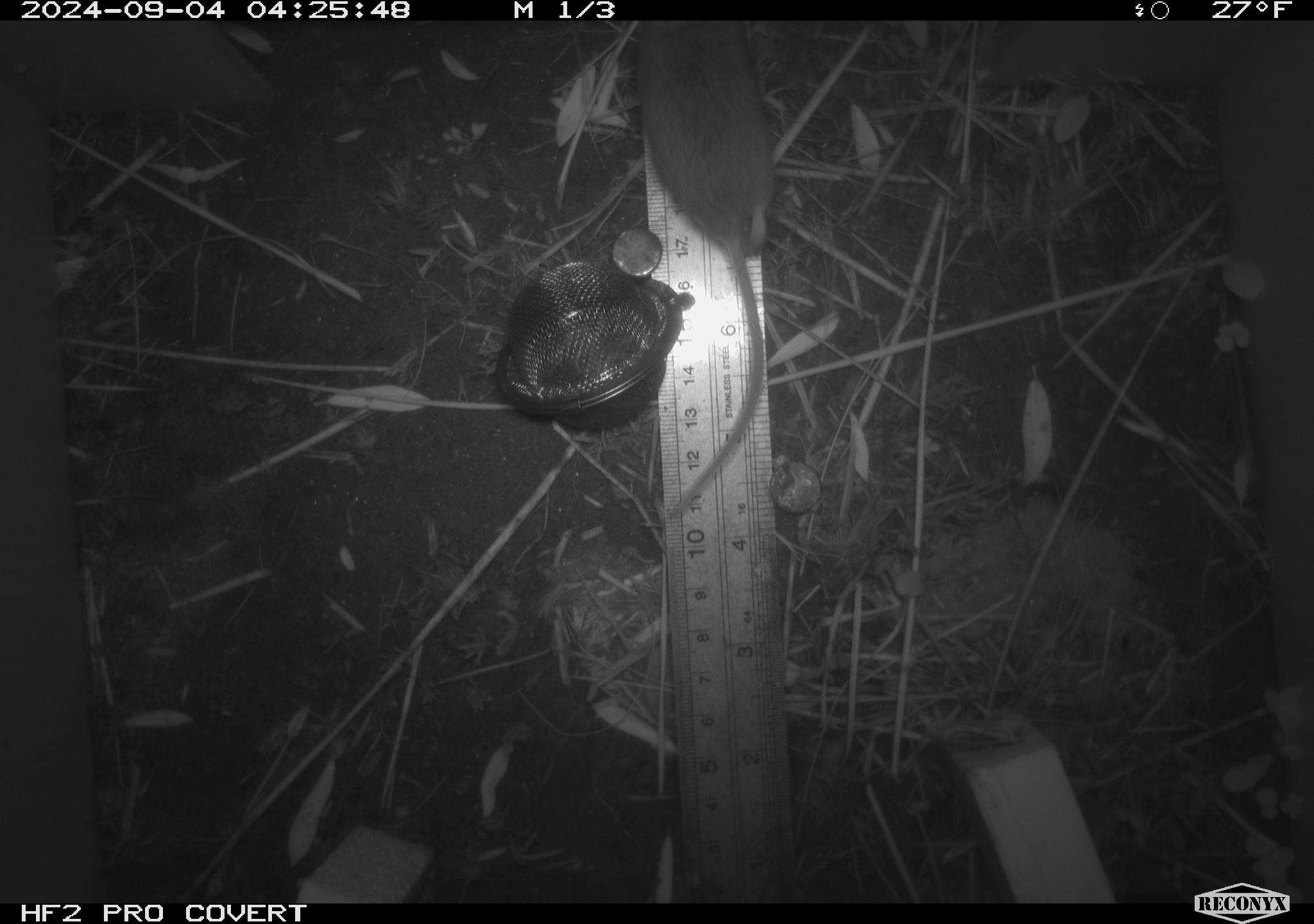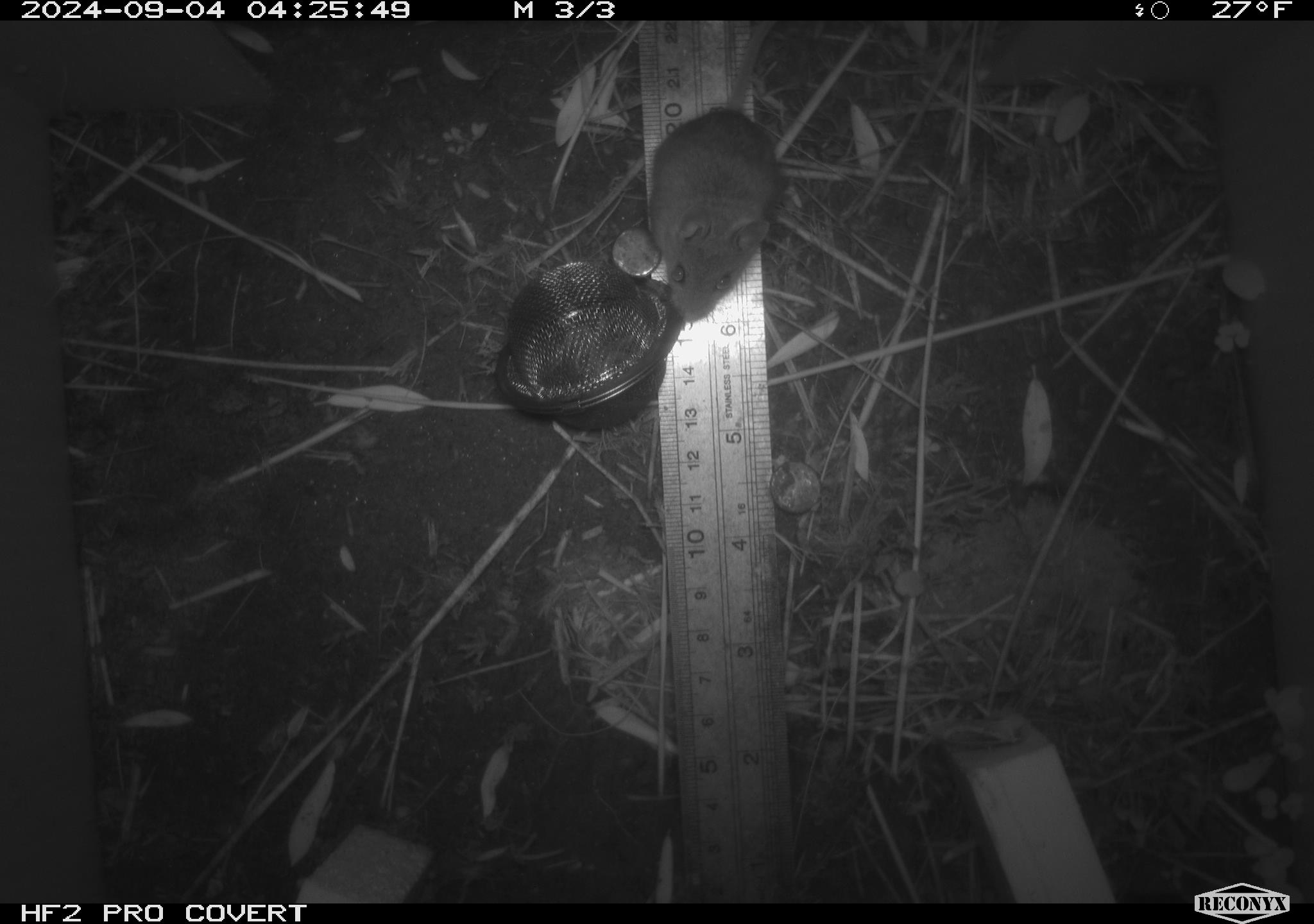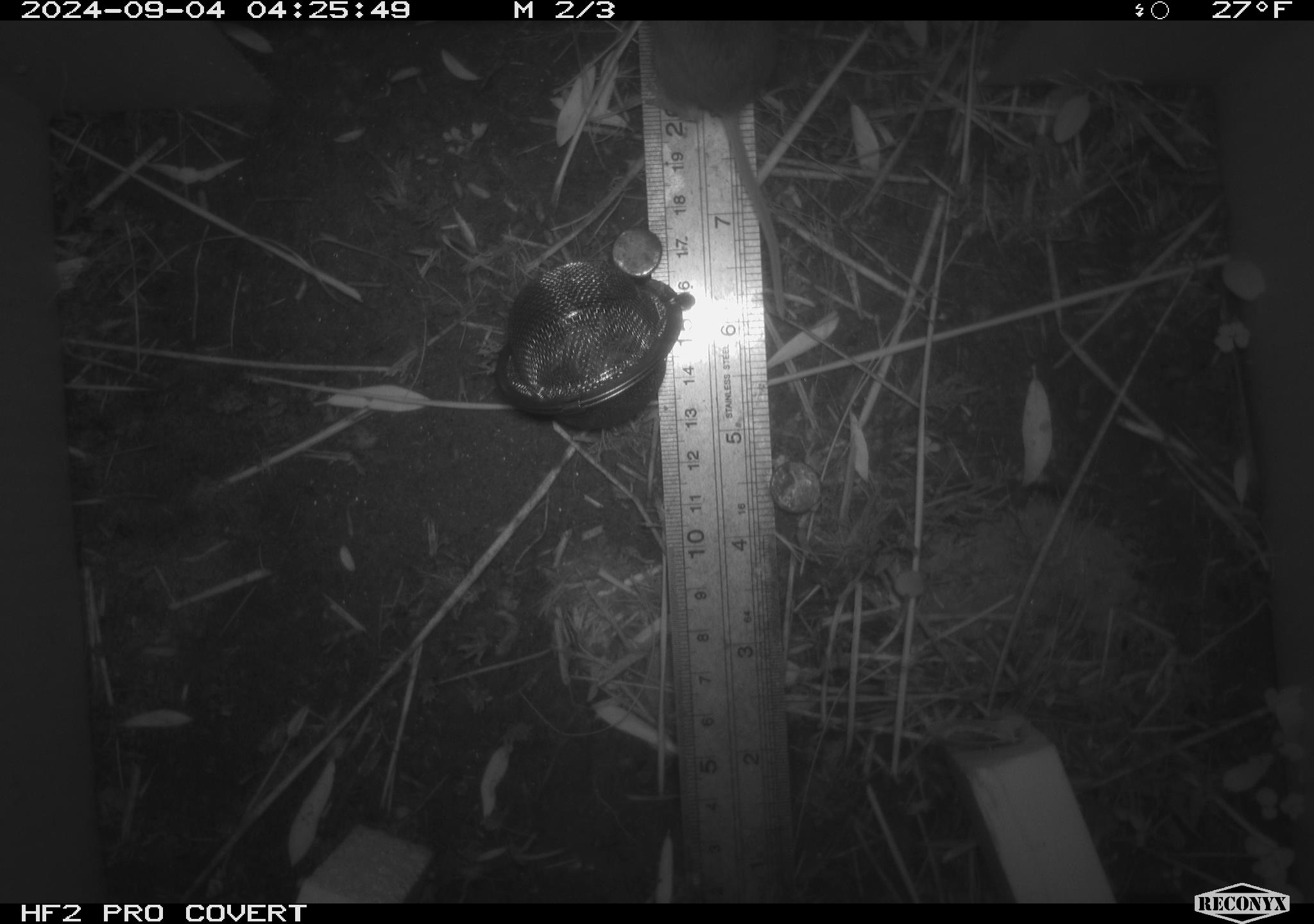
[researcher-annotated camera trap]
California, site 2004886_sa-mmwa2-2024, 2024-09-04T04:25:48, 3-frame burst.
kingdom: Animalia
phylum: Chordata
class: Mammalia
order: Rodentia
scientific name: Rodentia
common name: mouse species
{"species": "mouse species (Rodentia)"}